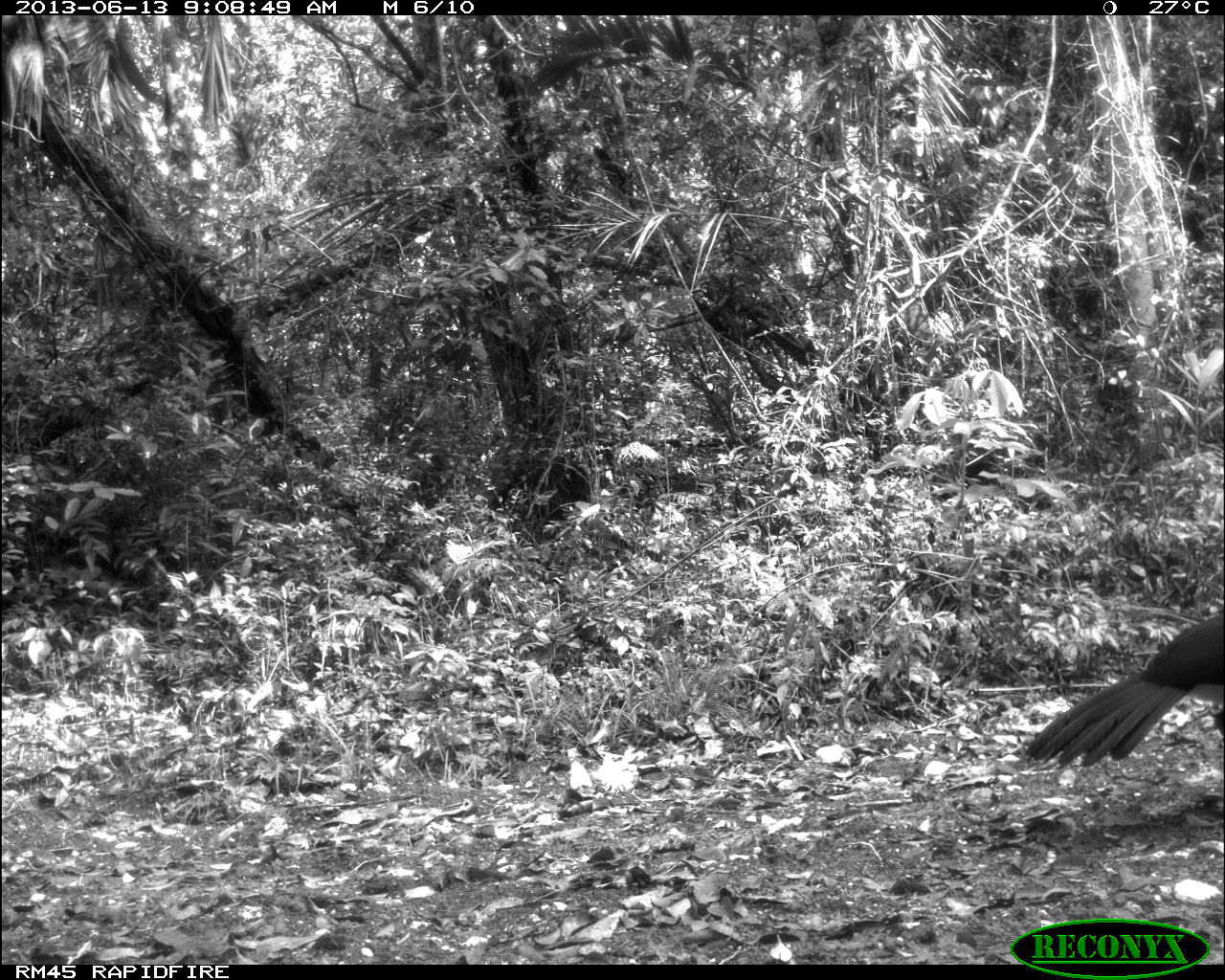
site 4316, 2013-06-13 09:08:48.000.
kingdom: Animalia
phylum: Chordata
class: Aves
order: Galliformes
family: Cracidae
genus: Crax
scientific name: Crax rubra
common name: great curassow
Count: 1.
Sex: male.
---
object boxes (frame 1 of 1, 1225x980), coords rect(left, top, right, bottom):
crax rubra: rect(1022, 607, 1225, 767)